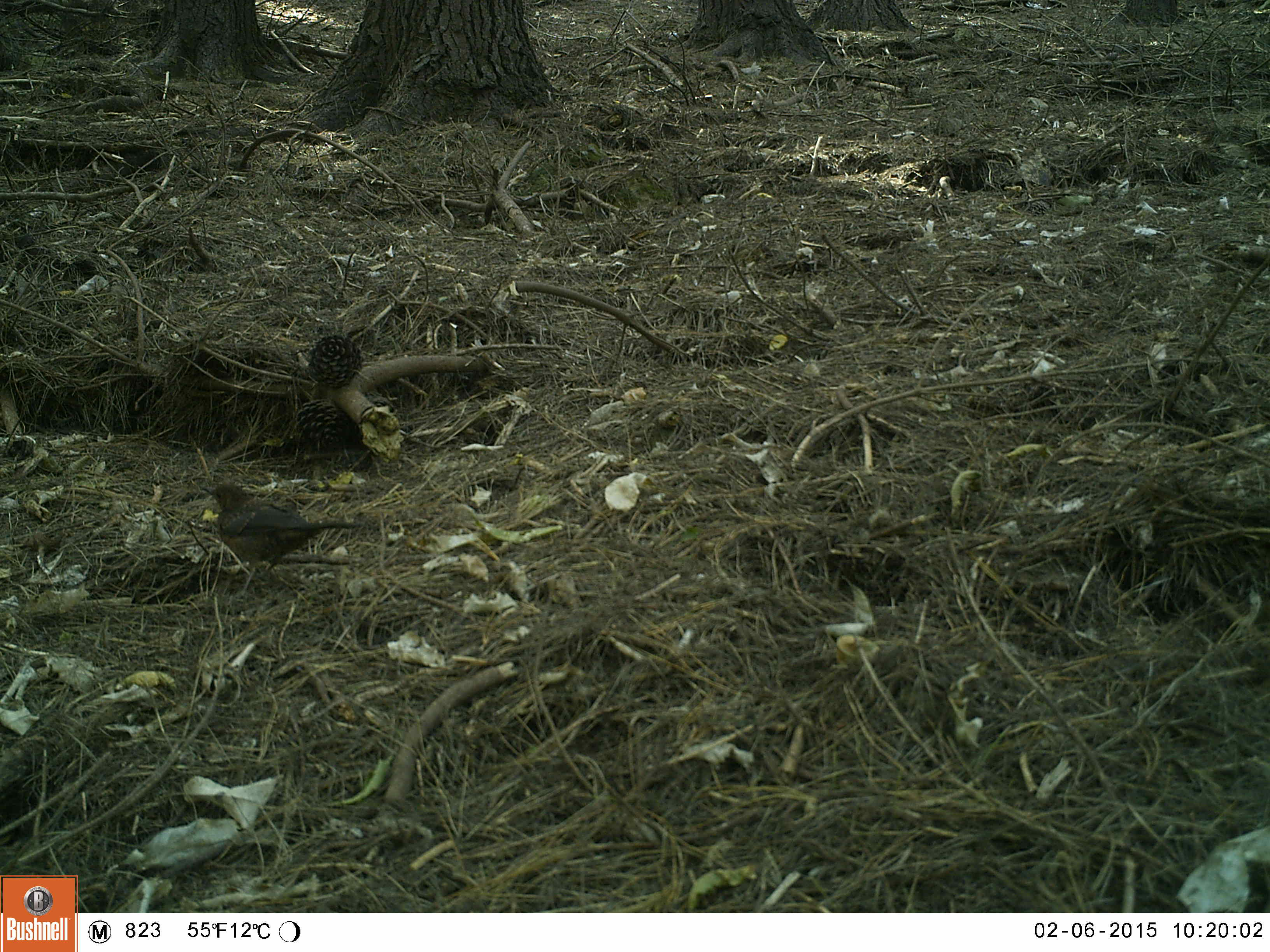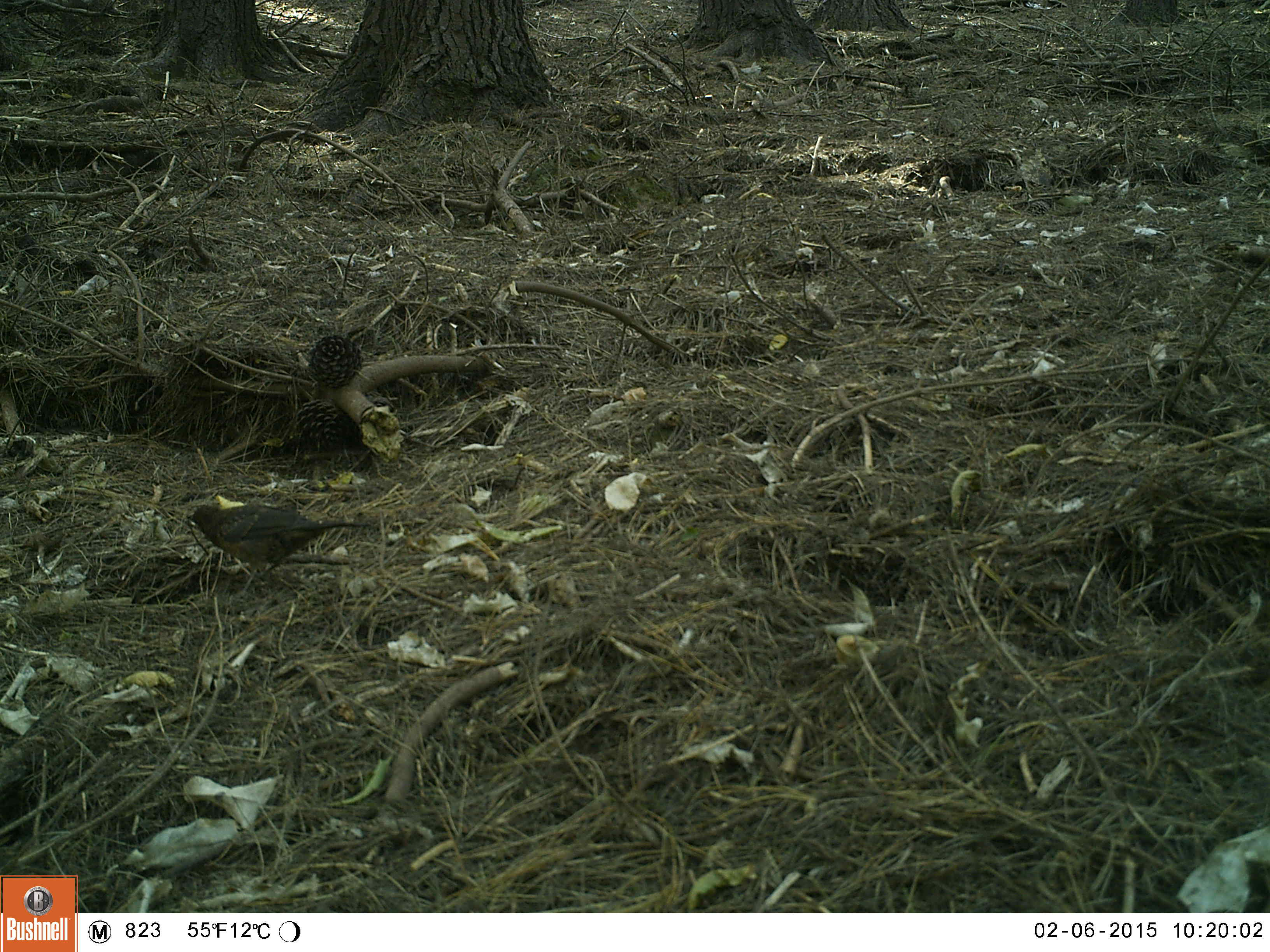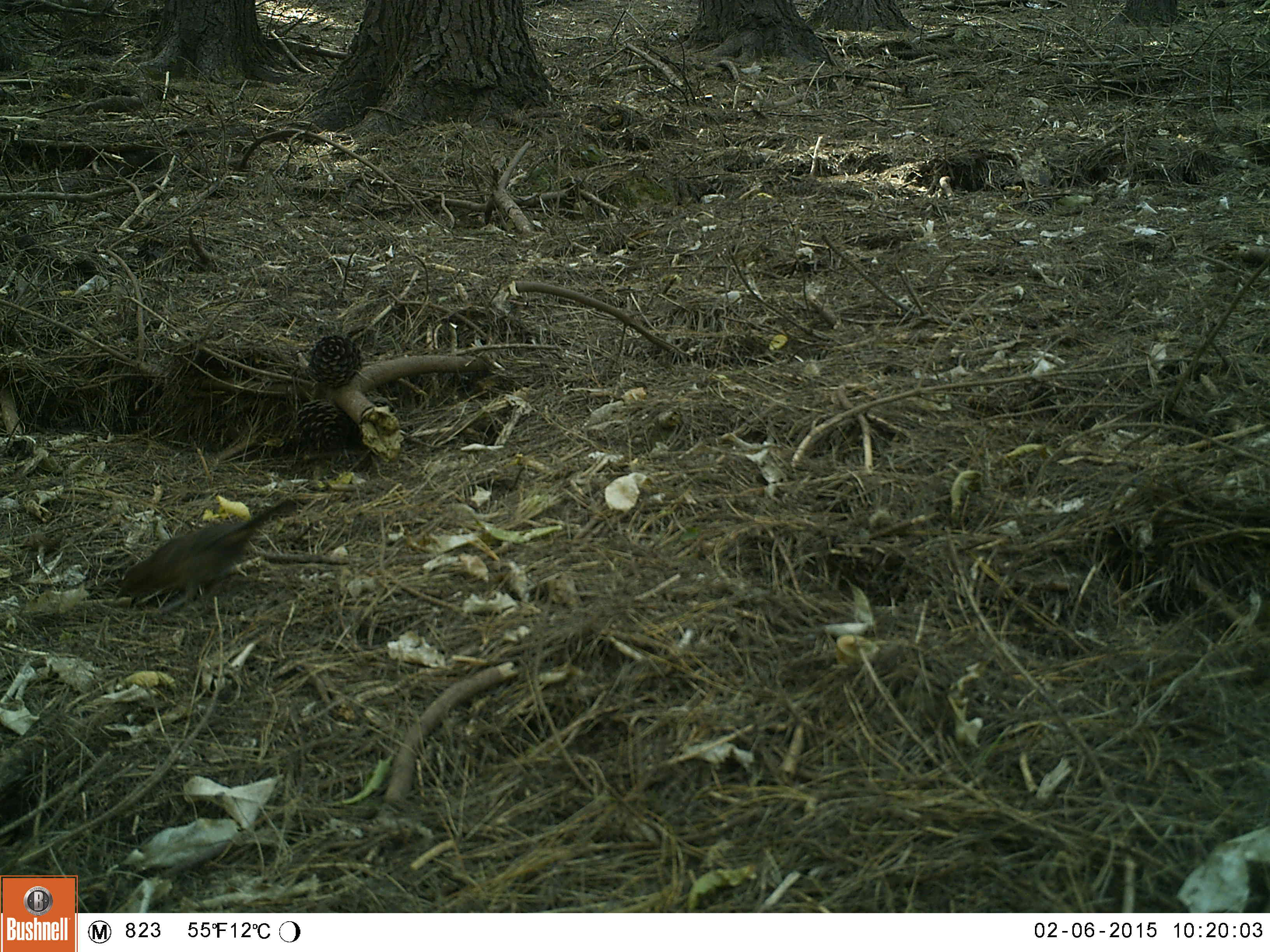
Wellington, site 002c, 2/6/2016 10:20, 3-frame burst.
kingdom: Animalia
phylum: Chordata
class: Aves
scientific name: Aves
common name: bird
Bird (Aves).